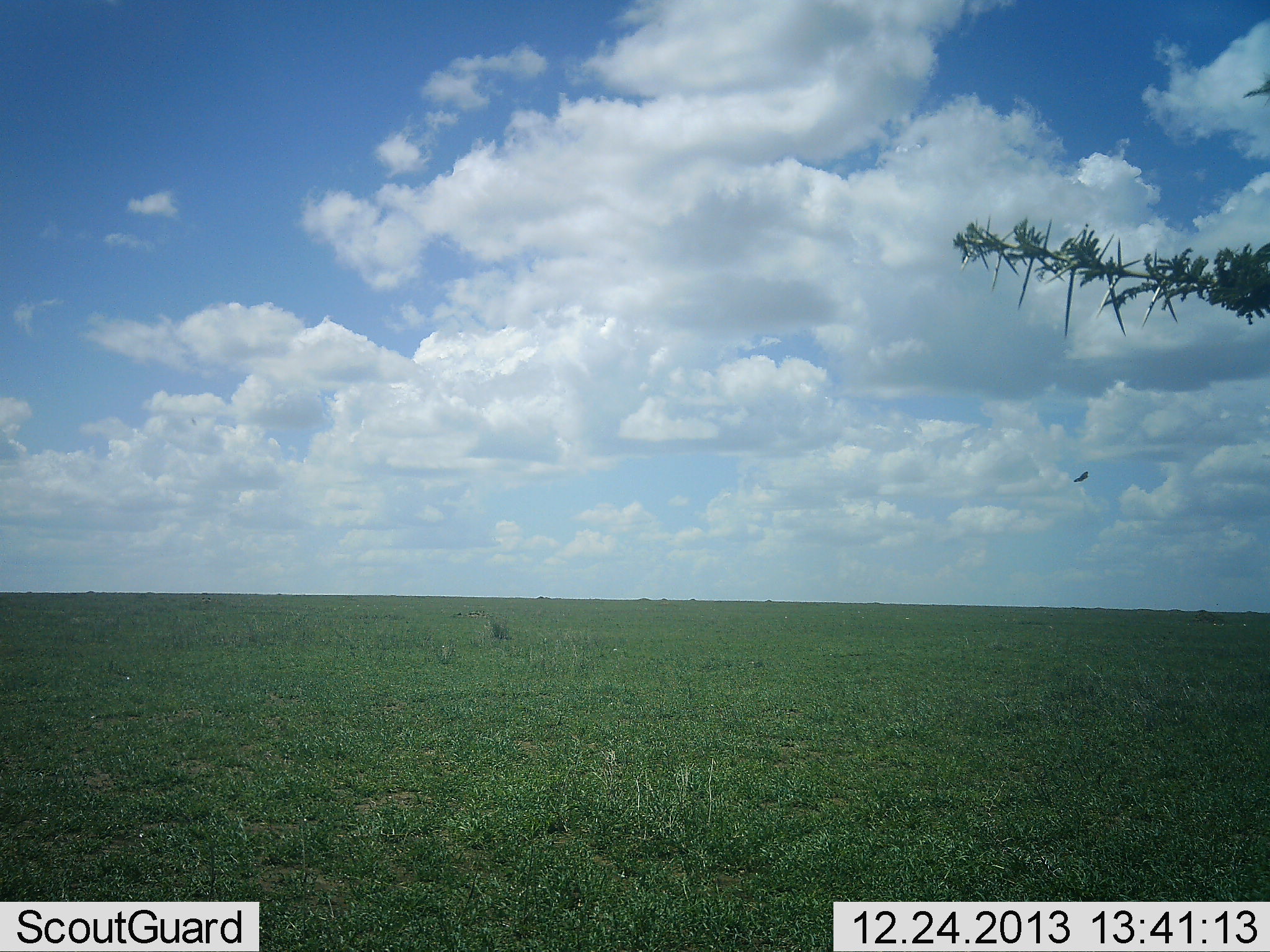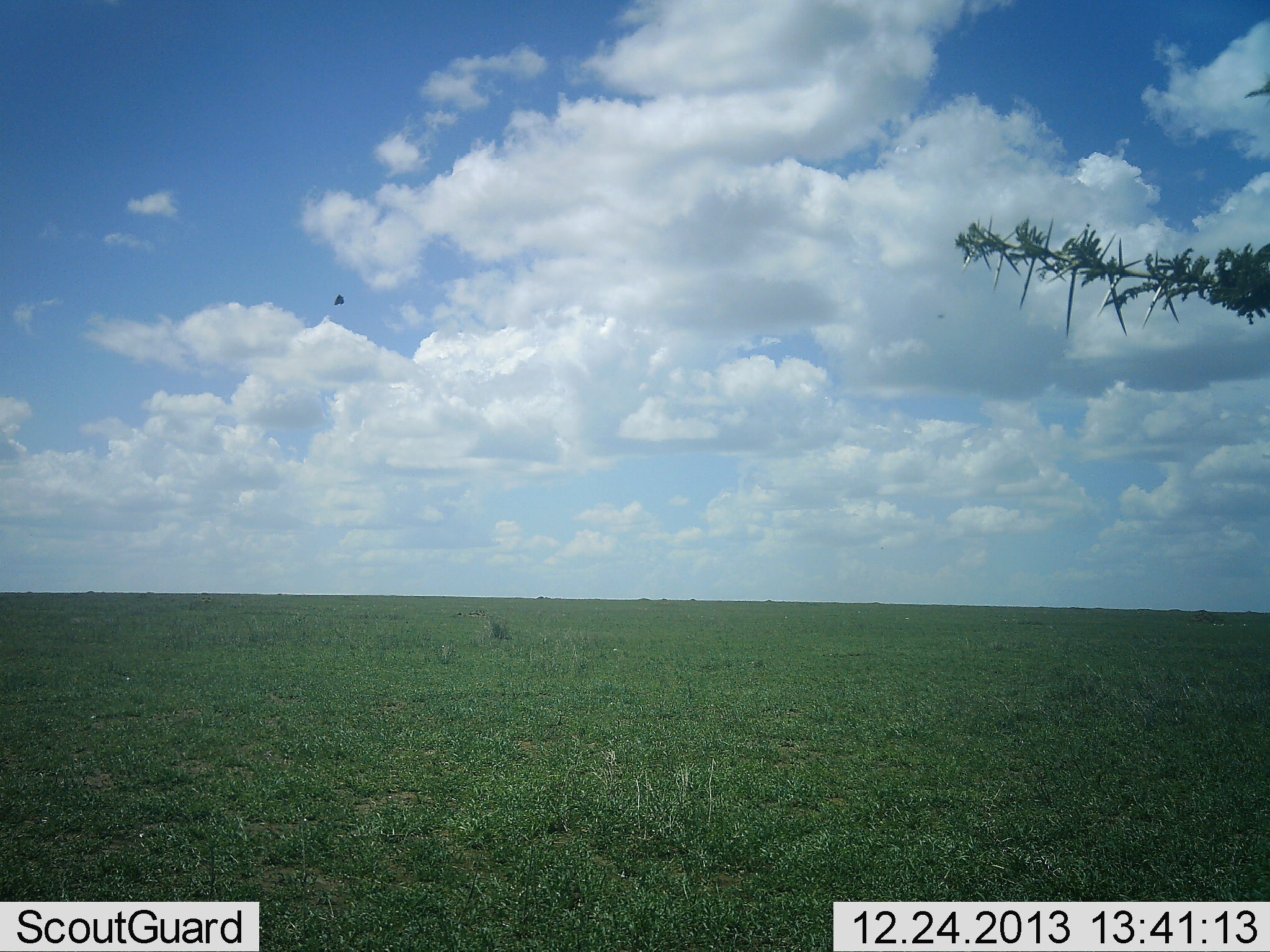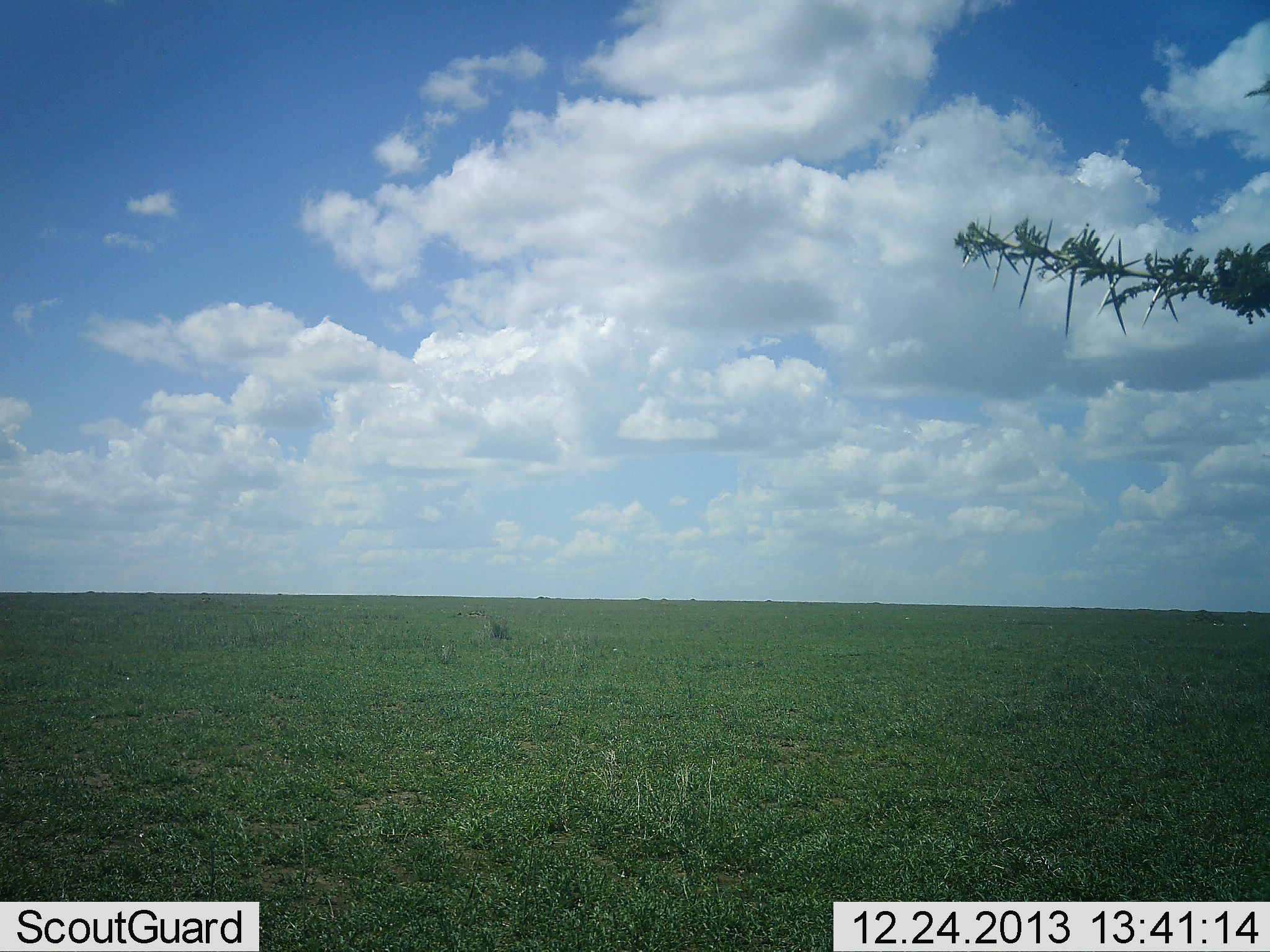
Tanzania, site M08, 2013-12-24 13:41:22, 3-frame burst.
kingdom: Animalia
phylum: Chordata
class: Aves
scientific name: Aves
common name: bird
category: otherbird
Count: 1.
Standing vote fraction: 0%.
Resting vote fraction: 0%.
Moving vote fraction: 100%.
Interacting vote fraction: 0%.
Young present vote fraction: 0%.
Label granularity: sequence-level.